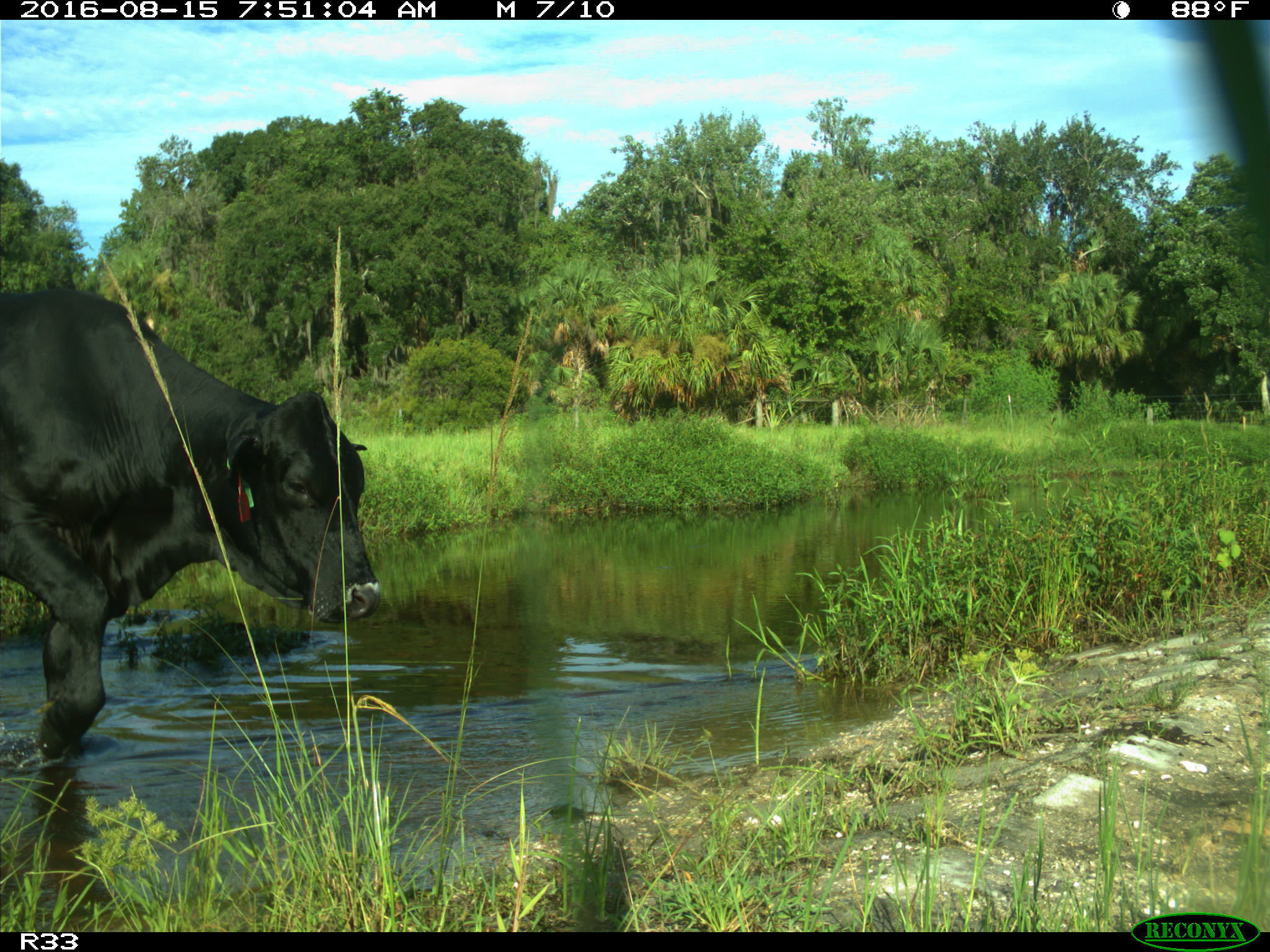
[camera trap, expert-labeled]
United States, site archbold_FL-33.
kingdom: Animalia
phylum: Chordata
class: Mammalia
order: Artiodactyla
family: Bovidae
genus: Bos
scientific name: Bos taurus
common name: domestic cow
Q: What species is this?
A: Bos taurus (domestic cow).